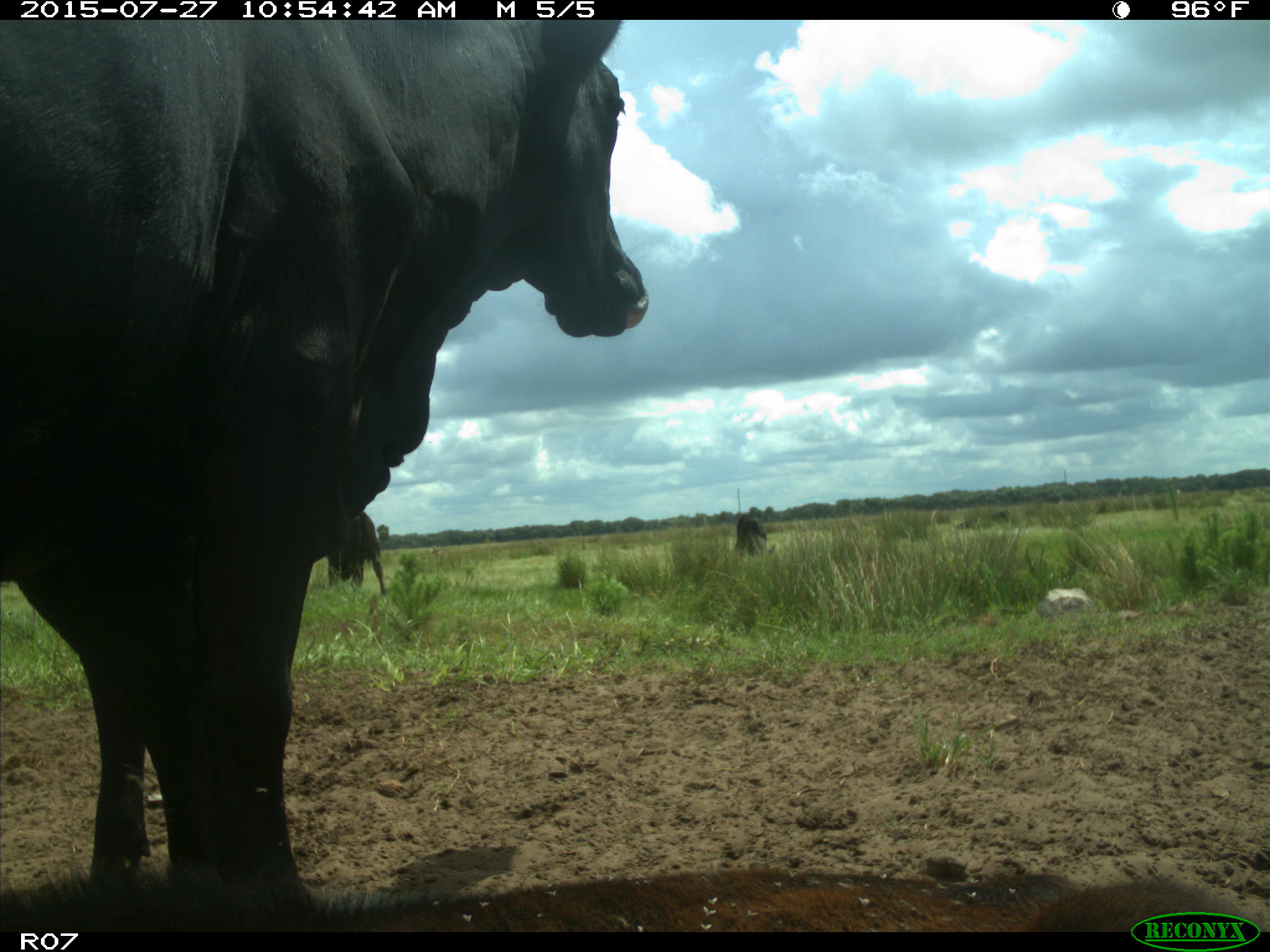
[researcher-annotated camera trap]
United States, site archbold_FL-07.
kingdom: Animalia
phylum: Chordata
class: Mammalia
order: Artiodactyla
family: Bovidae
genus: Bos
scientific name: Bos taurus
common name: domestic cow